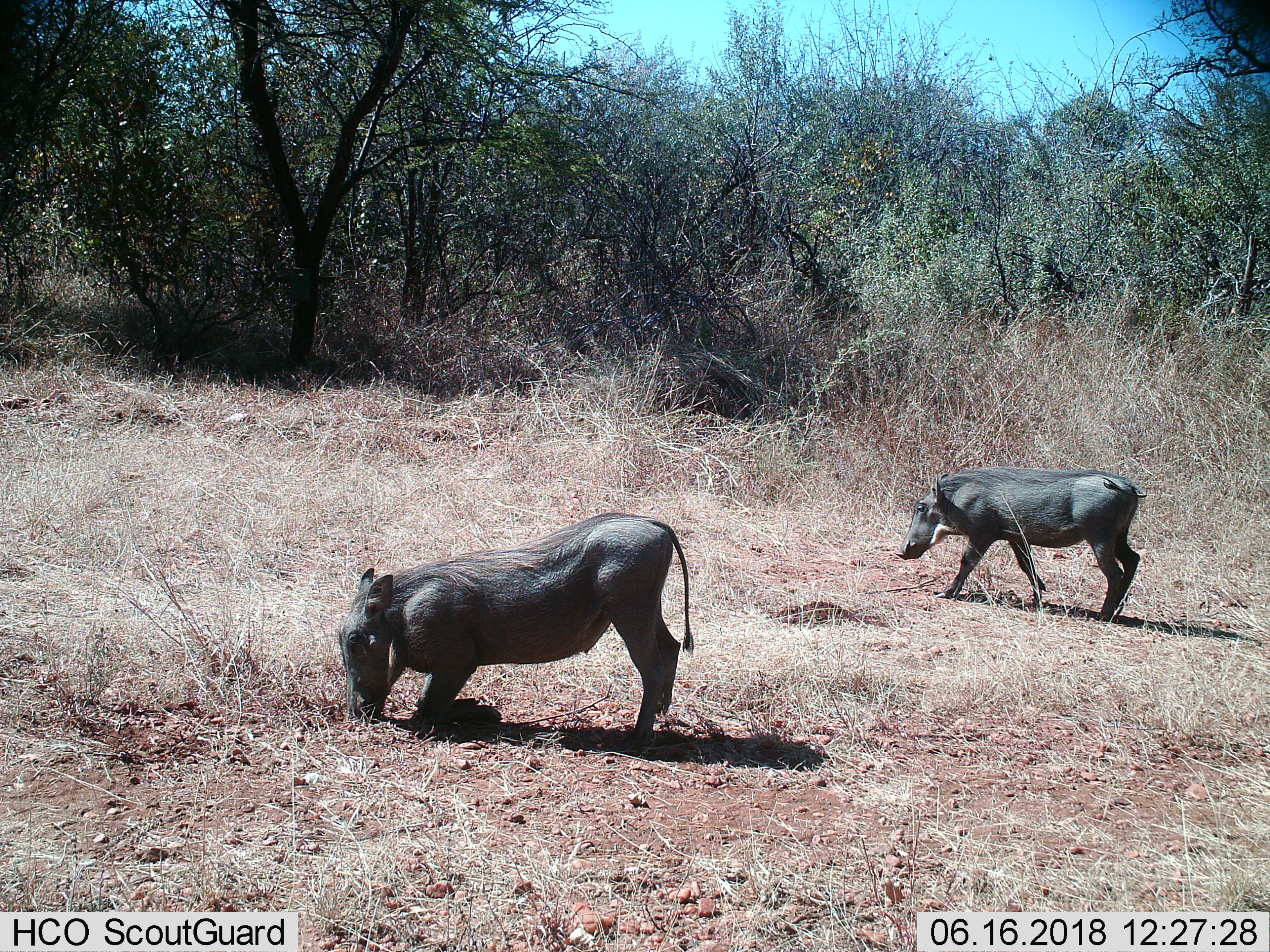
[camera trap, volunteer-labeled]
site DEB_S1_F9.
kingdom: Animalia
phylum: Chordata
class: Mammalia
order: Artiodactyla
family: Suidae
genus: Phacochoerus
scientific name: Phacochoerus africanus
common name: warthog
Warthog (Phacochoerus africanus), count 2. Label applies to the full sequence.